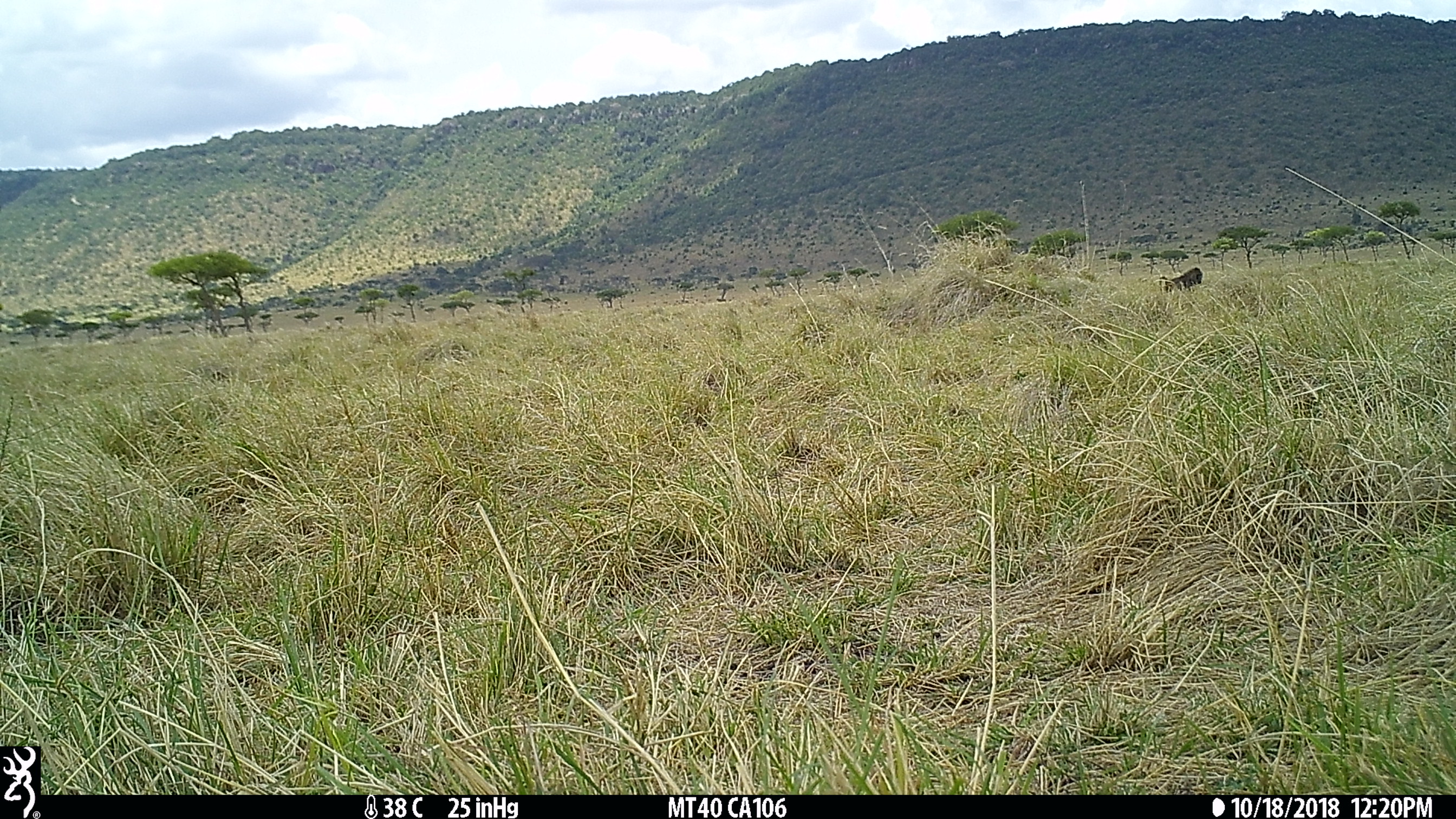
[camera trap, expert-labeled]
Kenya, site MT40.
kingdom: Animalia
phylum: Chordata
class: Mammalia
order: Primates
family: Cercopithecidae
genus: Papio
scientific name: Papio anubis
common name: olive baboon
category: baboon